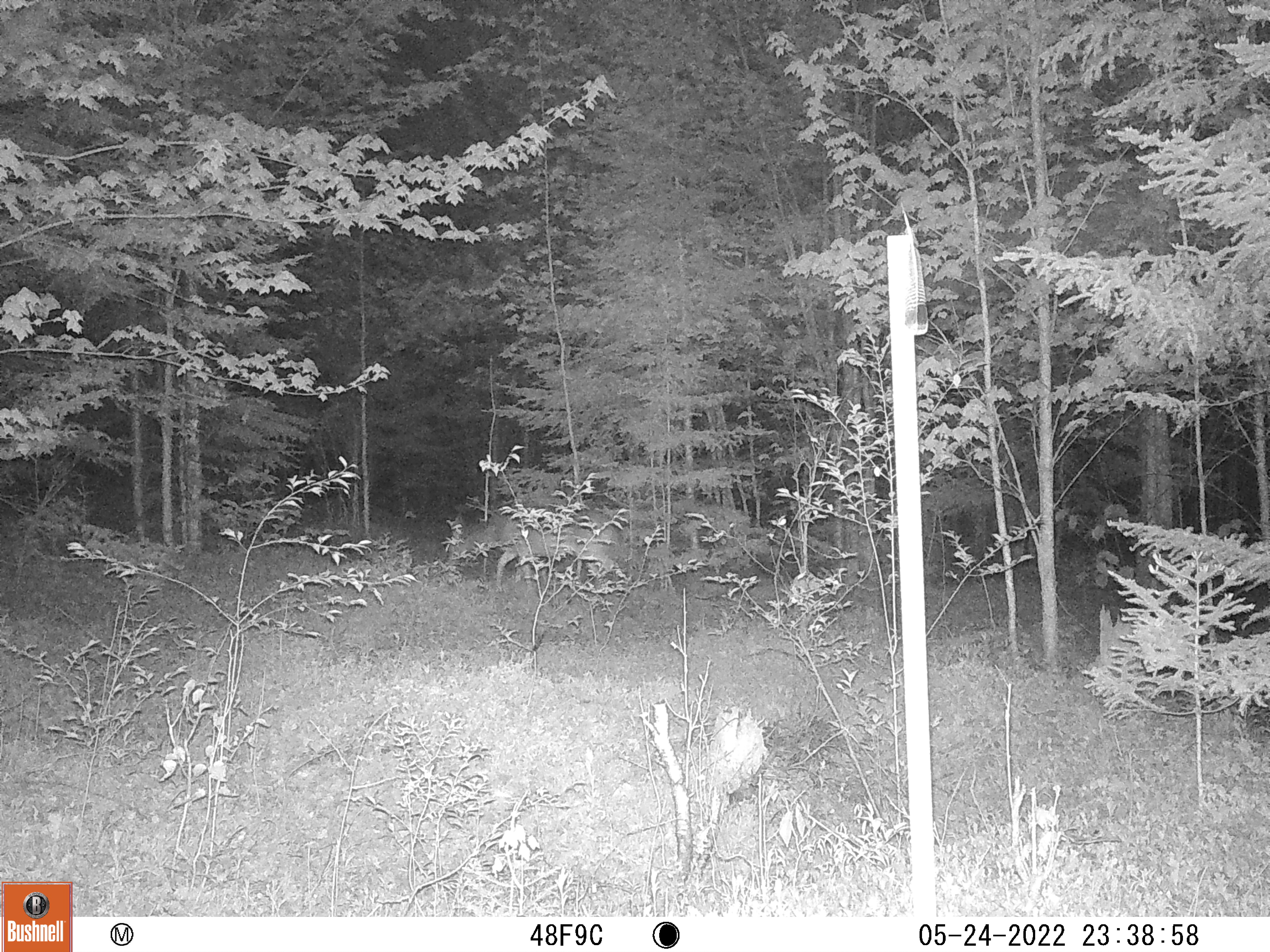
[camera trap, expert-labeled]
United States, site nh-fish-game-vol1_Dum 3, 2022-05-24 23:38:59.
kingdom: Animalia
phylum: Chordata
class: Mammalia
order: Artiodactyla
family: Cervidae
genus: Odocoileus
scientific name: Odocoileus virginianus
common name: white-tailed deer